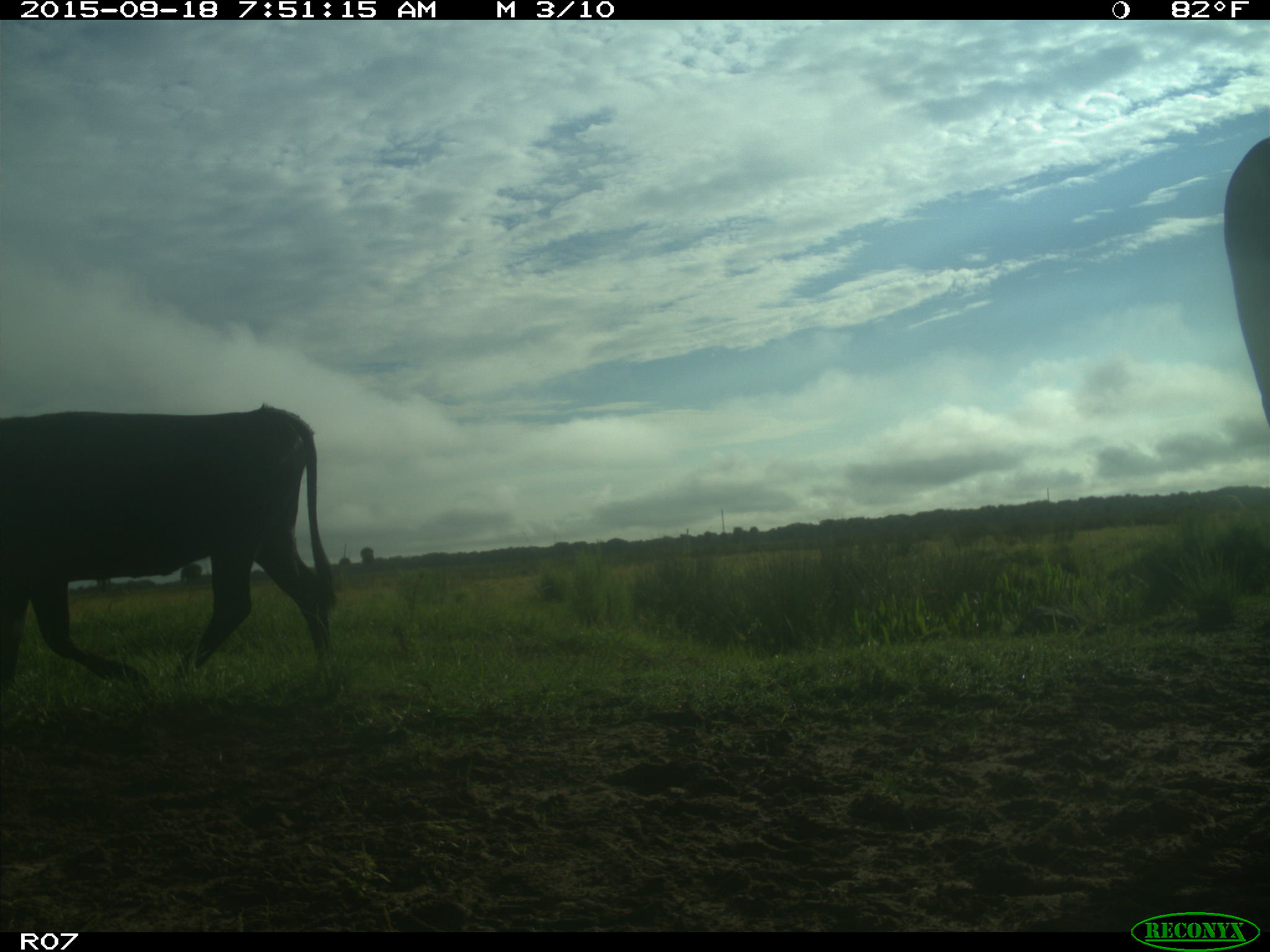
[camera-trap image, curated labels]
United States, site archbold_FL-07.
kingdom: Animalia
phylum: Chordata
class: Mammalia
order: Artiodactyla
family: Bovidae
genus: Bos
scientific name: Bos taurus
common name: domestic cow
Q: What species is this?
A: Bos taurus (domestic cow).